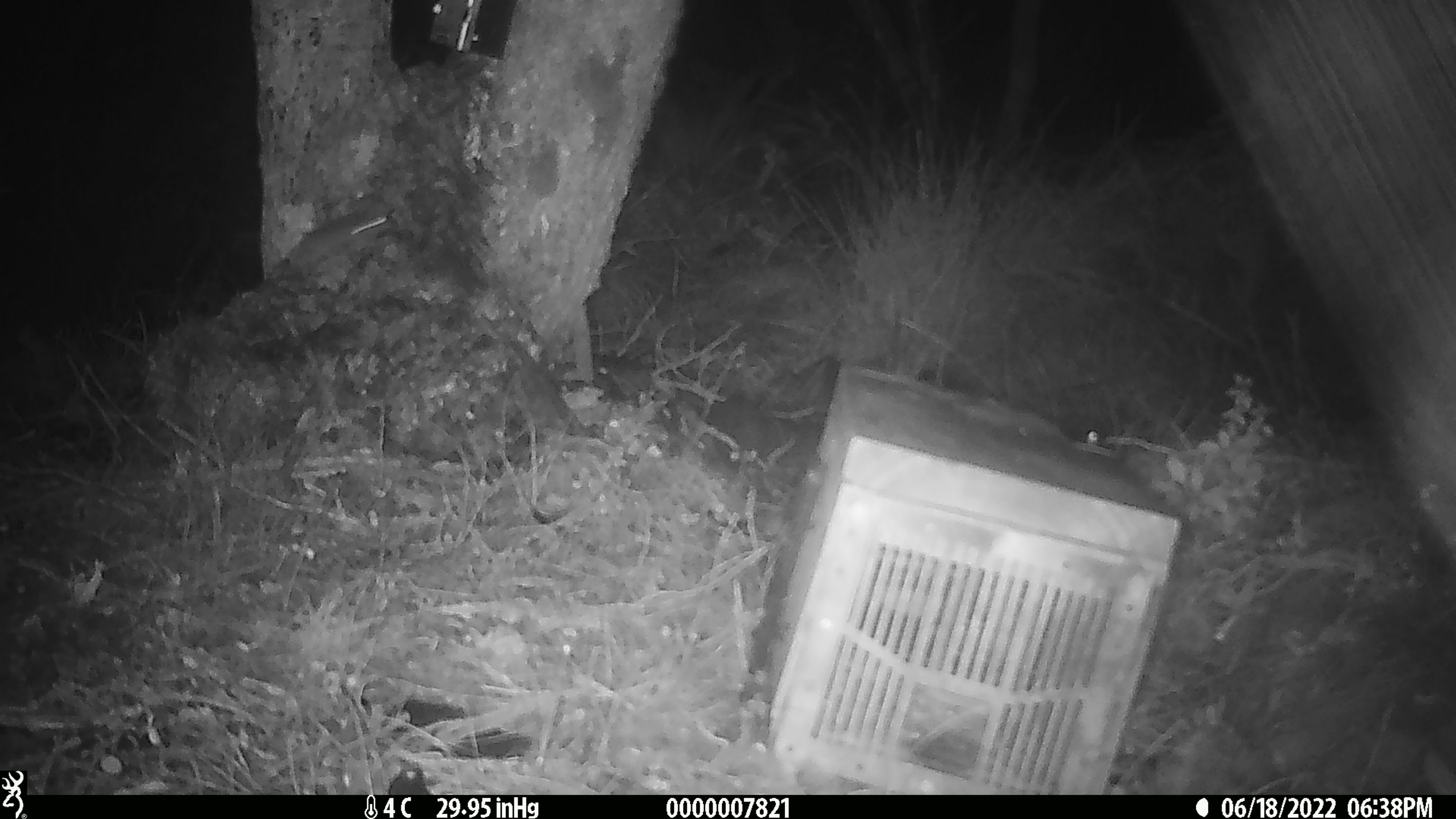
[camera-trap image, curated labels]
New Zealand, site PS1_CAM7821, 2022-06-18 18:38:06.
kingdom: Animalia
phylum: Chordata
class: Mammalia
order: Rodentia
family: Muridae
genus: Mus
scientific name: Mus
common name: mouse